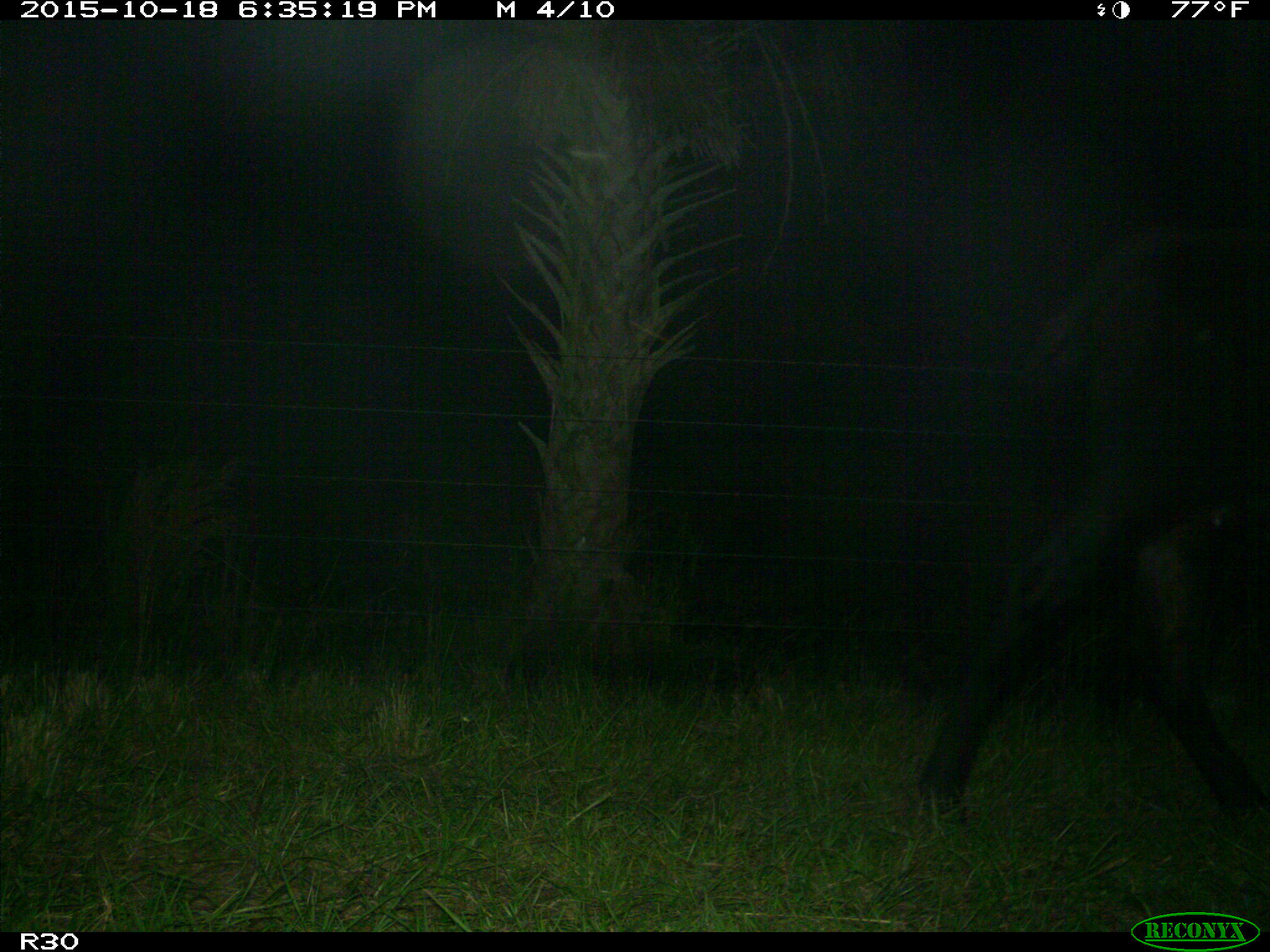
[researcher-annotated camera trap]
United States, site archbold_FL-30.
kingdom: Animalia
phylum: Chordata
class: Mammalia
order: Artiodactyla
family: Bovidae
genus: Bos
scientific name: Bos taurus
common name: domestic cow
Bos taurus (domestic cow).